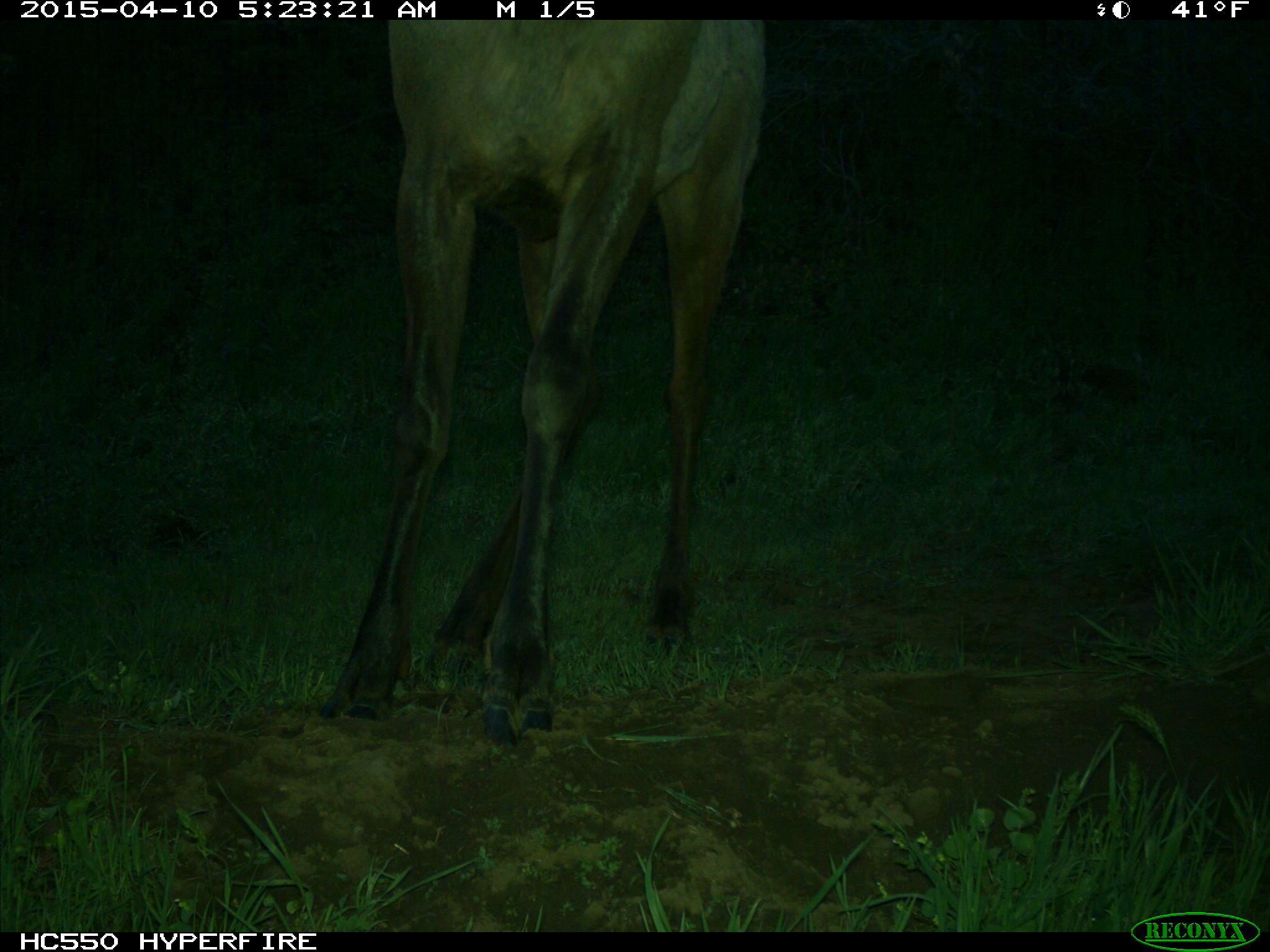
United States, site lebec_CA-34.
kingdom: Animalia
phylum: Chordata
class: Mammalia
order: Artiodactyla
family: Cervidae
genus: Cervus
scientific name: Cervus canadensis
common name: elk